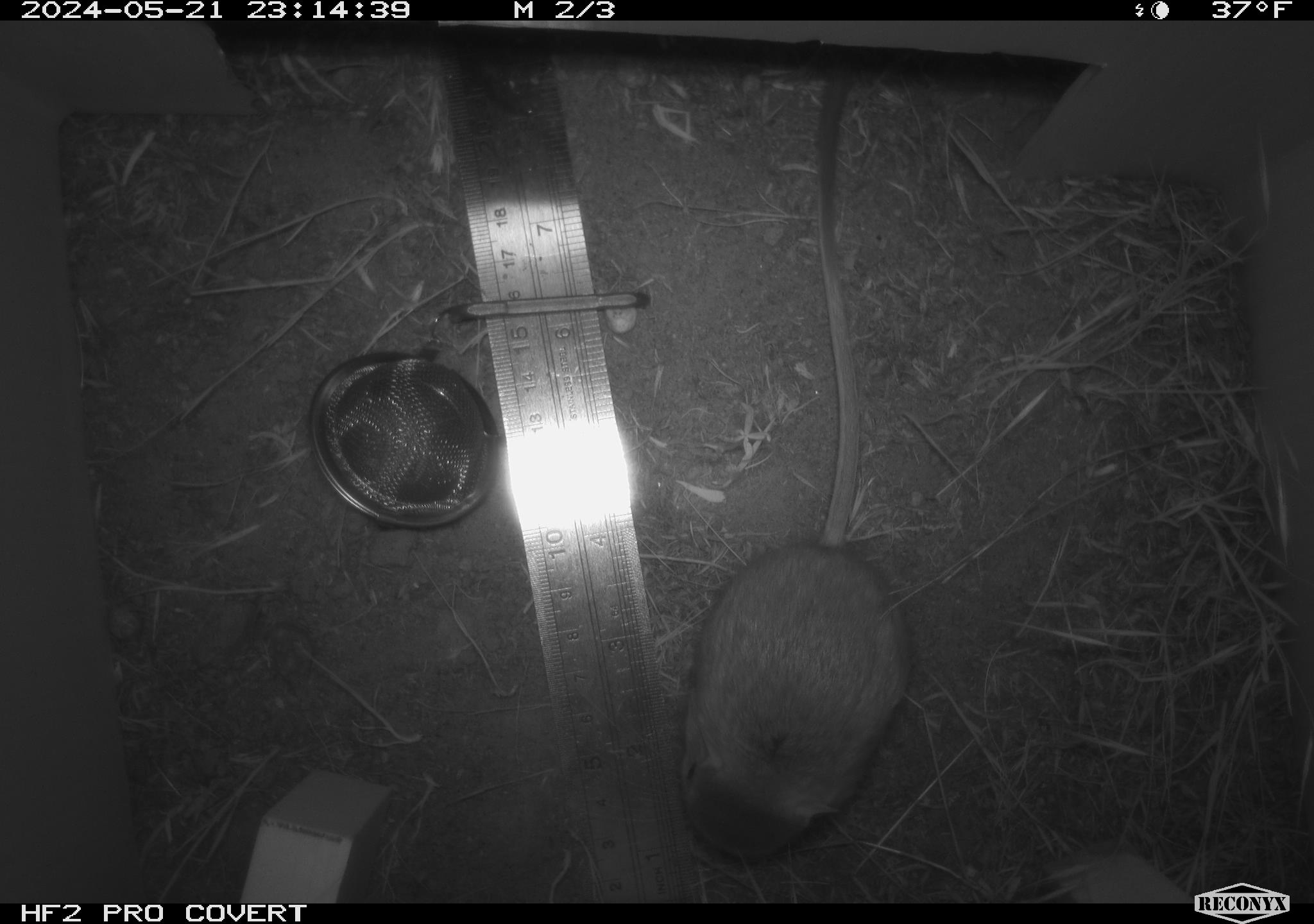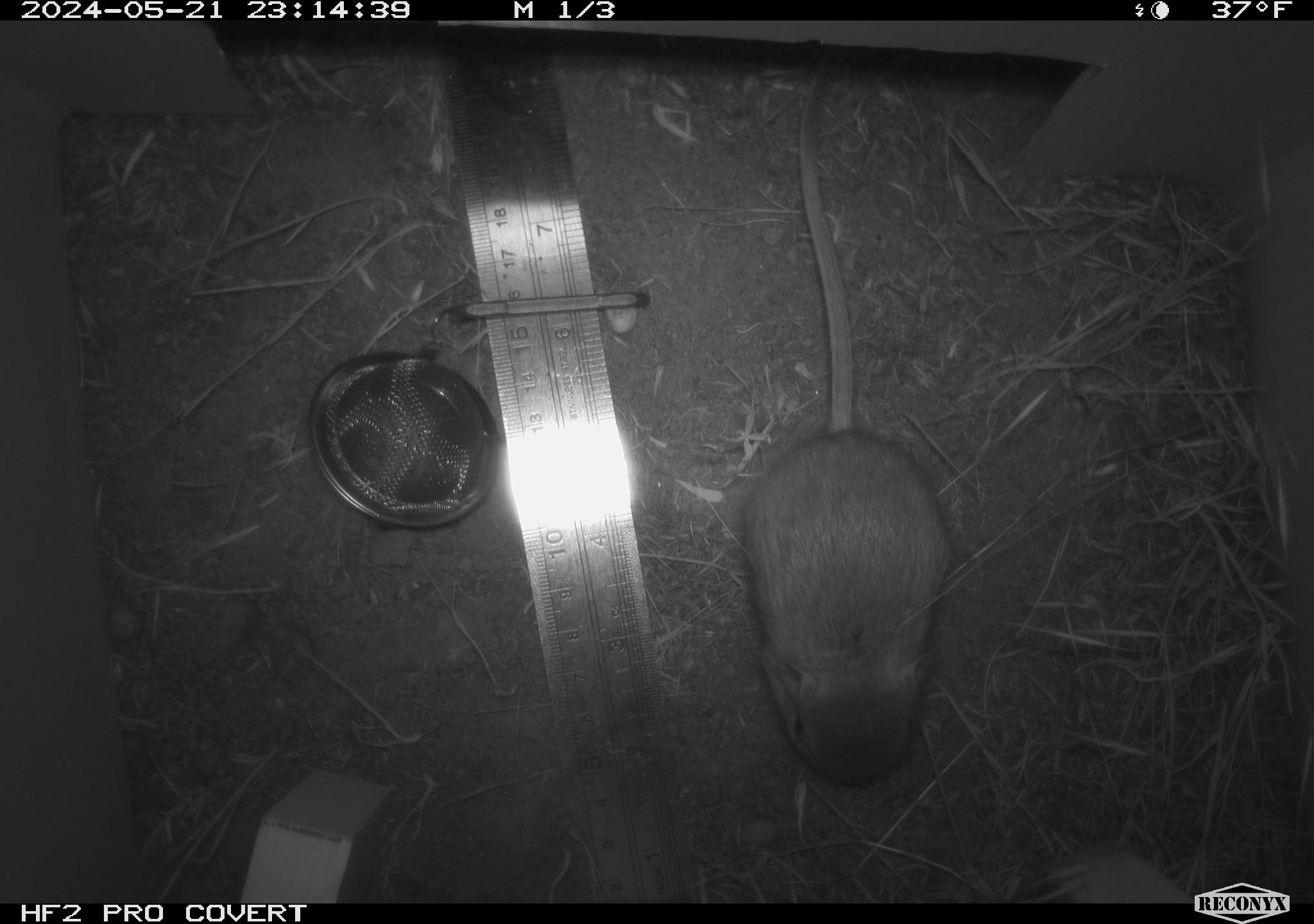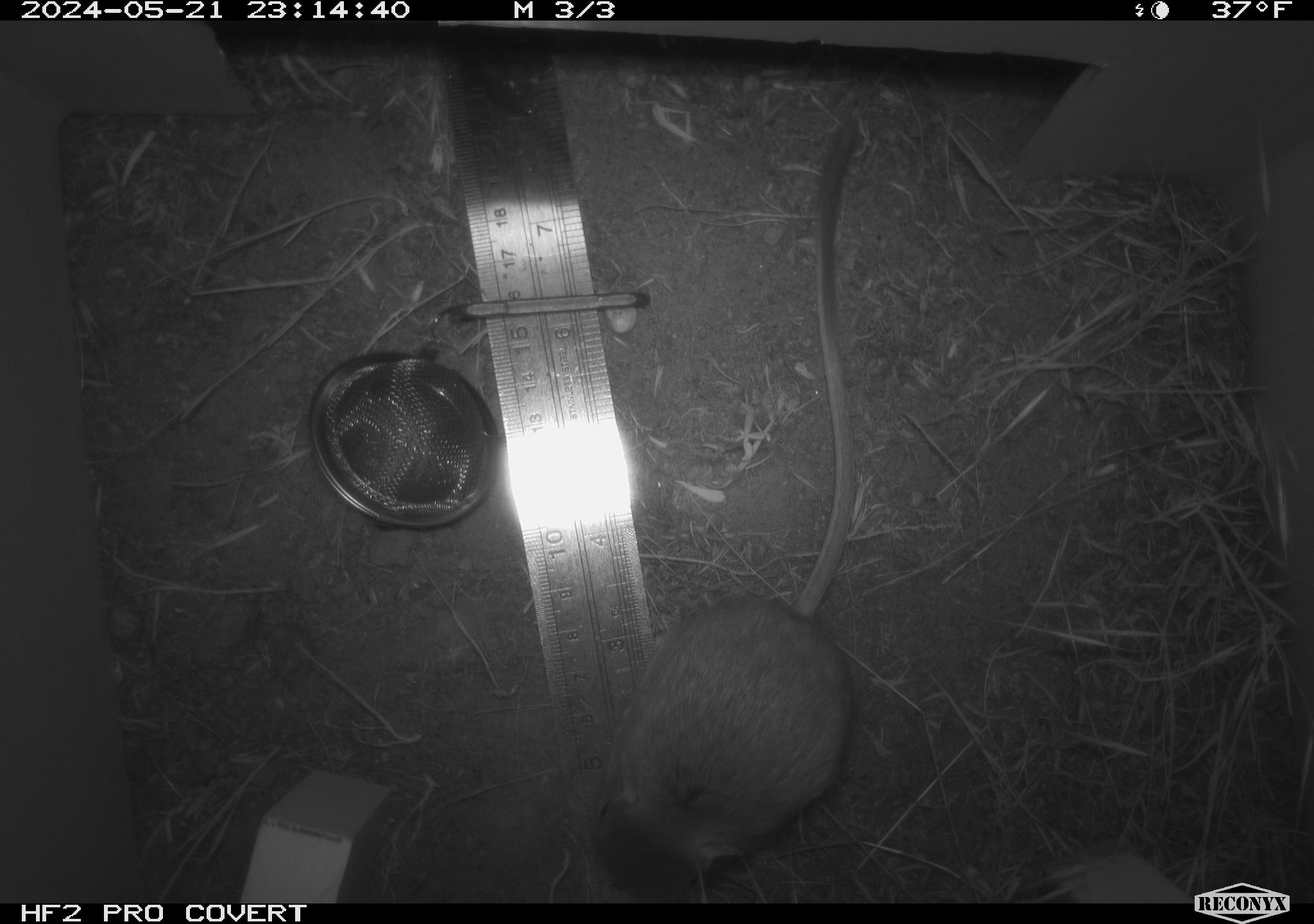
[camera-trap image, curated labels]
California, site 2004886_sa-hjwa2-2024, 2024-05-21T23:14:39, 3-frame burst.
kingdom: Animalia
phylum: Chordata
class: Mammalia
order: Rodentia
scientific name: Rodentia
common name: rodent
Rodent (Rodentia).